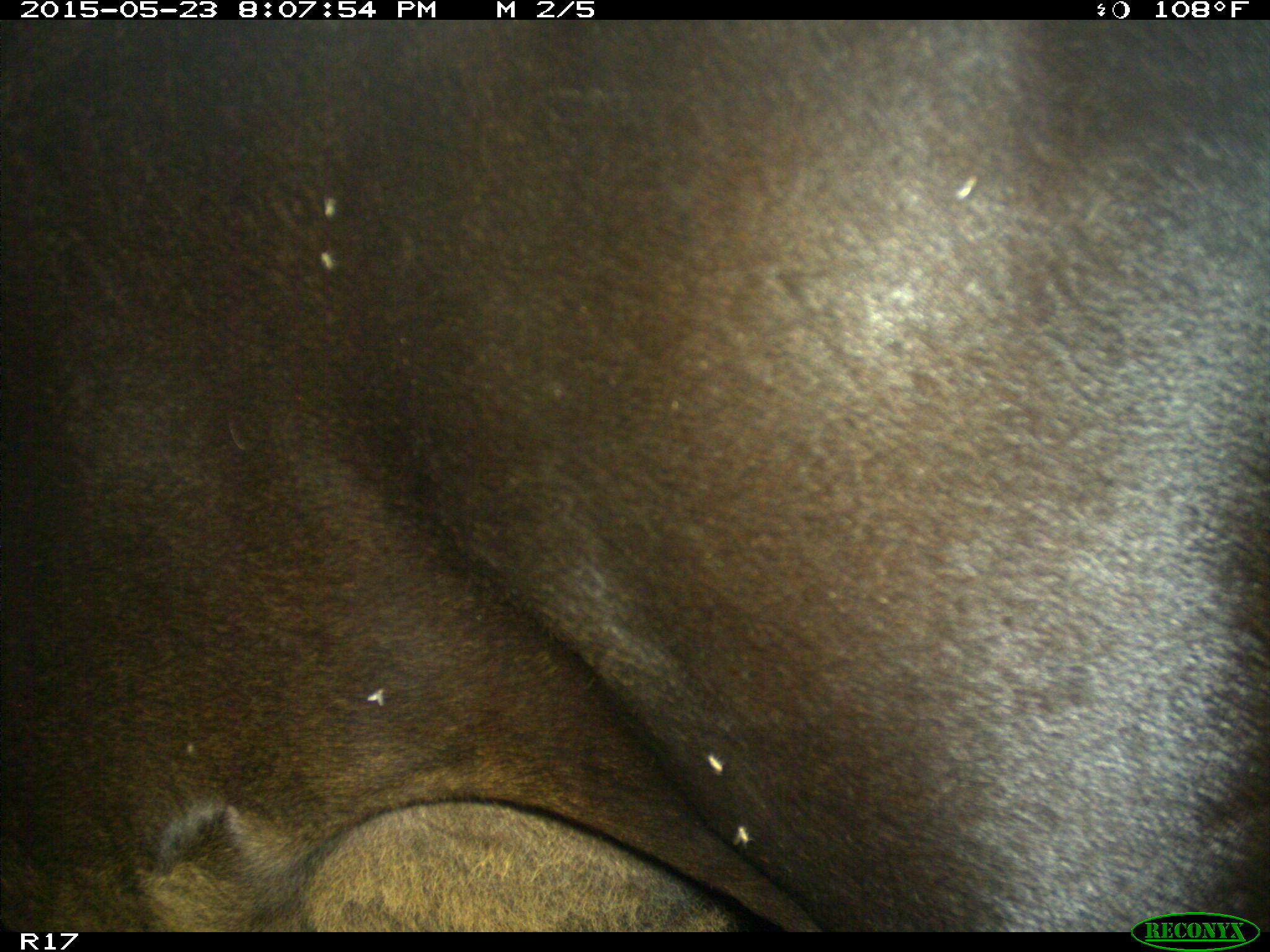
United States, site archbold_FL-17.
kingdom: Animalia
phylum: Chordata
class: Mammalia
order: Artiodactyla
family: Bovidae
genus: Bos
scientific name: Bos taurus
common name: domestic cow